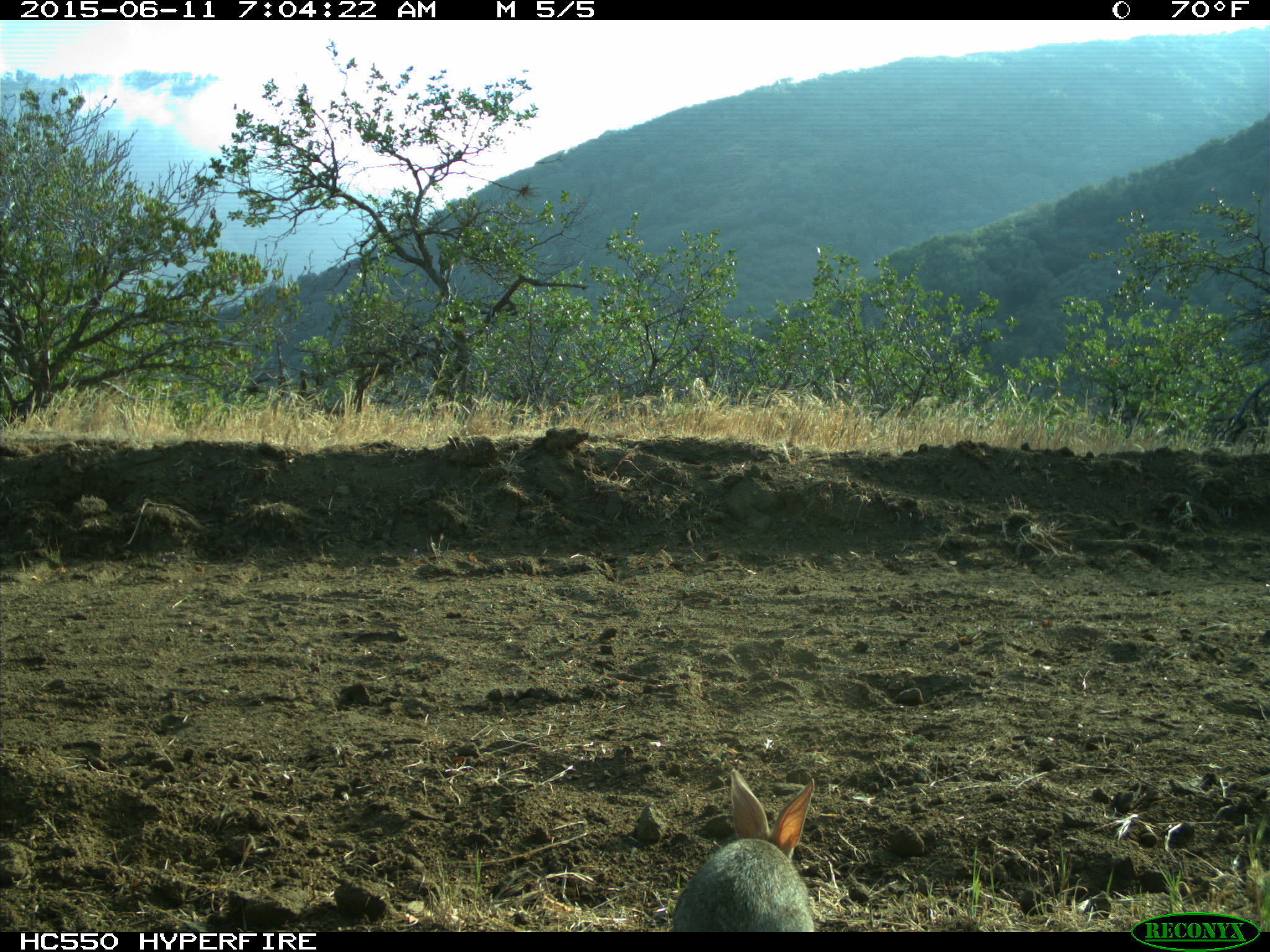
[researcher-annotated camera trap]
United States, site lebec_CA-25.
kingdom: Animalia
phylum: Chordata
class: Mammalia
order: Lagomorpha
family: Leporidae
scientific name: Leporidae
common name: rabbits and hares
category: unidentified rabbit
Unidentified rabbit (rabbits and hares) (Leporidae).